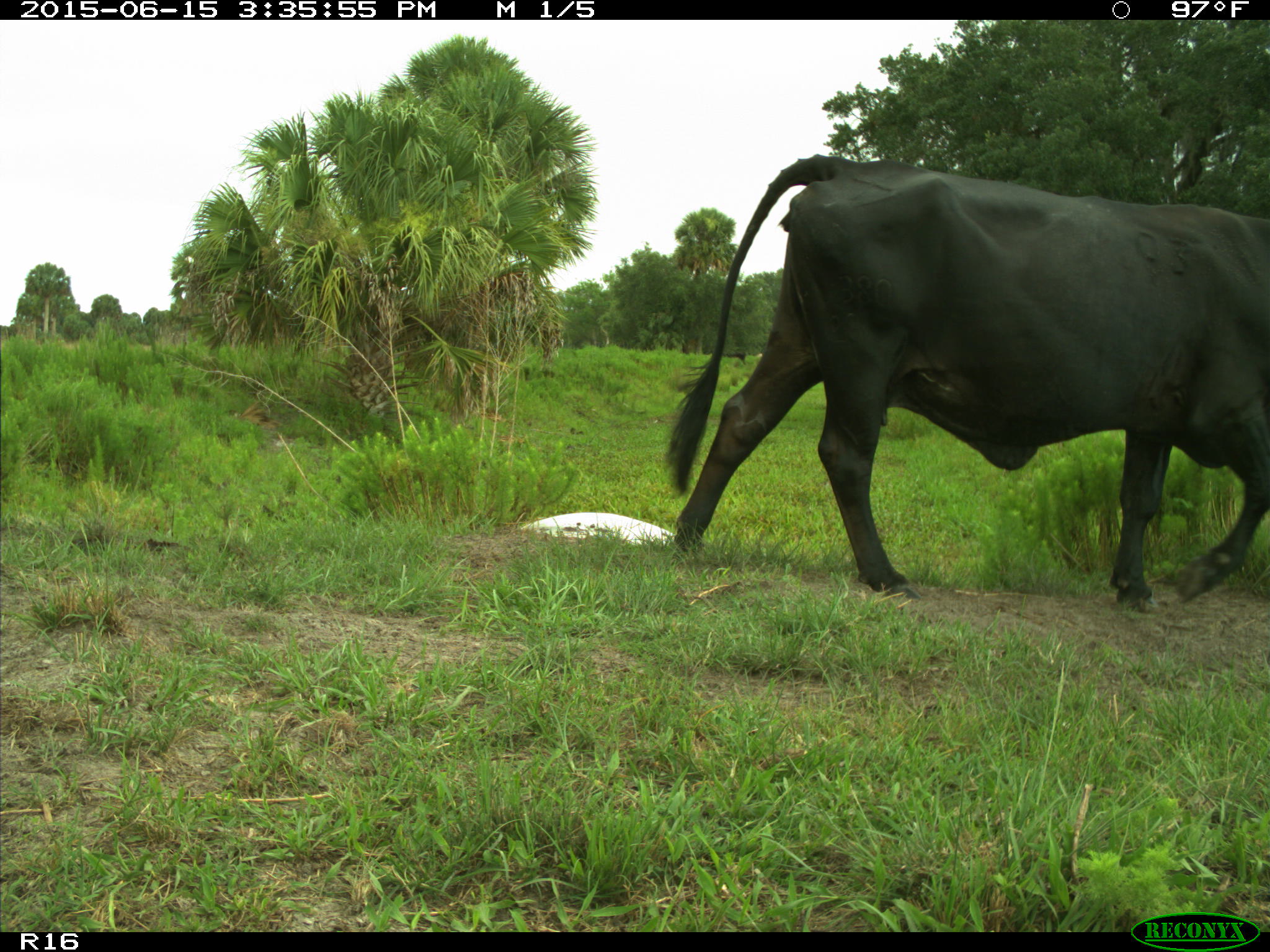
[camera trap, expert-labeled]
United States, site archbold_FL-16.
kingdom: Animalia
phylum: Chordata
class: Mammalia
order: Artiodactyla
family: Bovidae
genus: Bos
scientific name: Bos taurus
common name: domestic cow